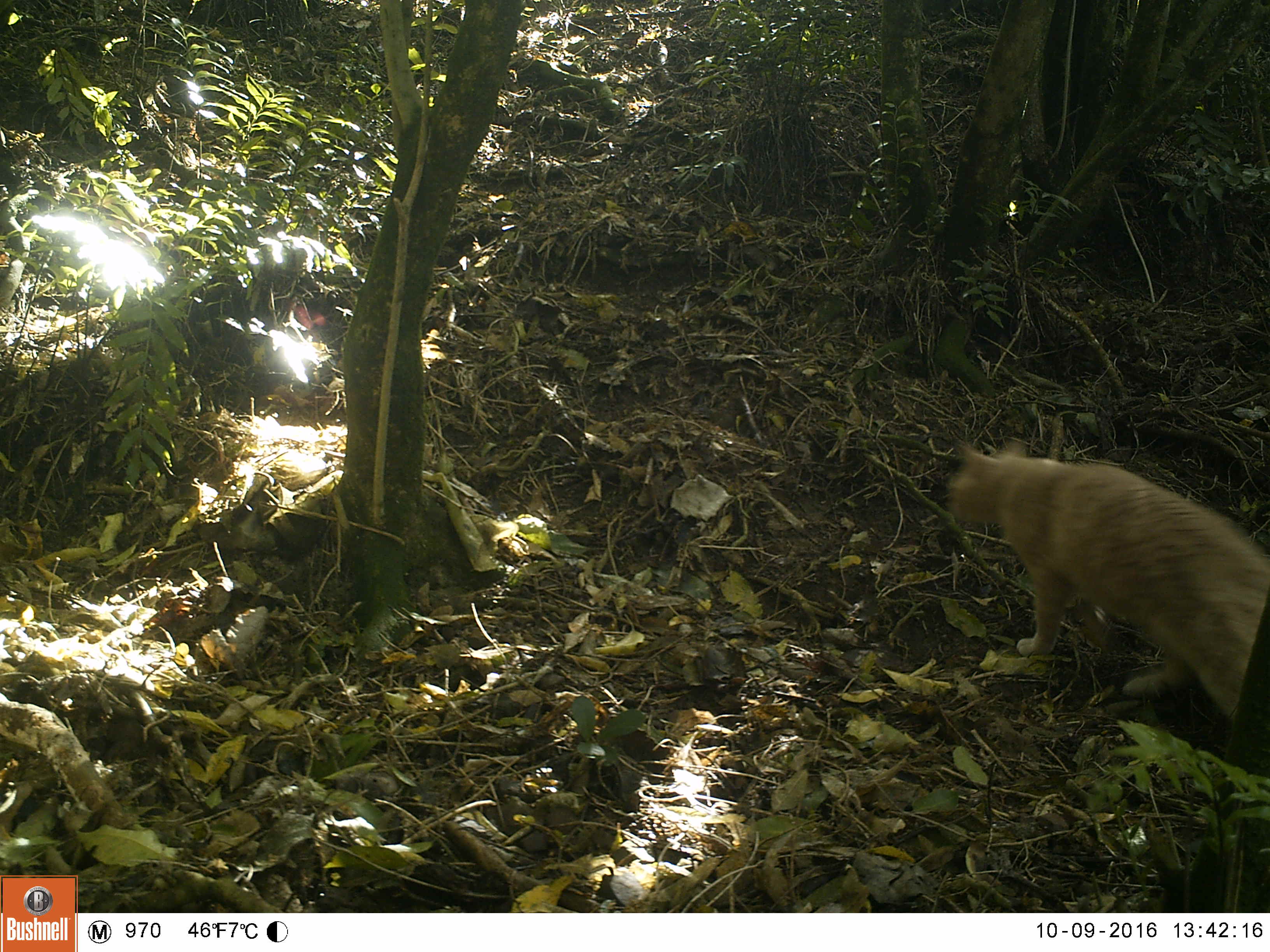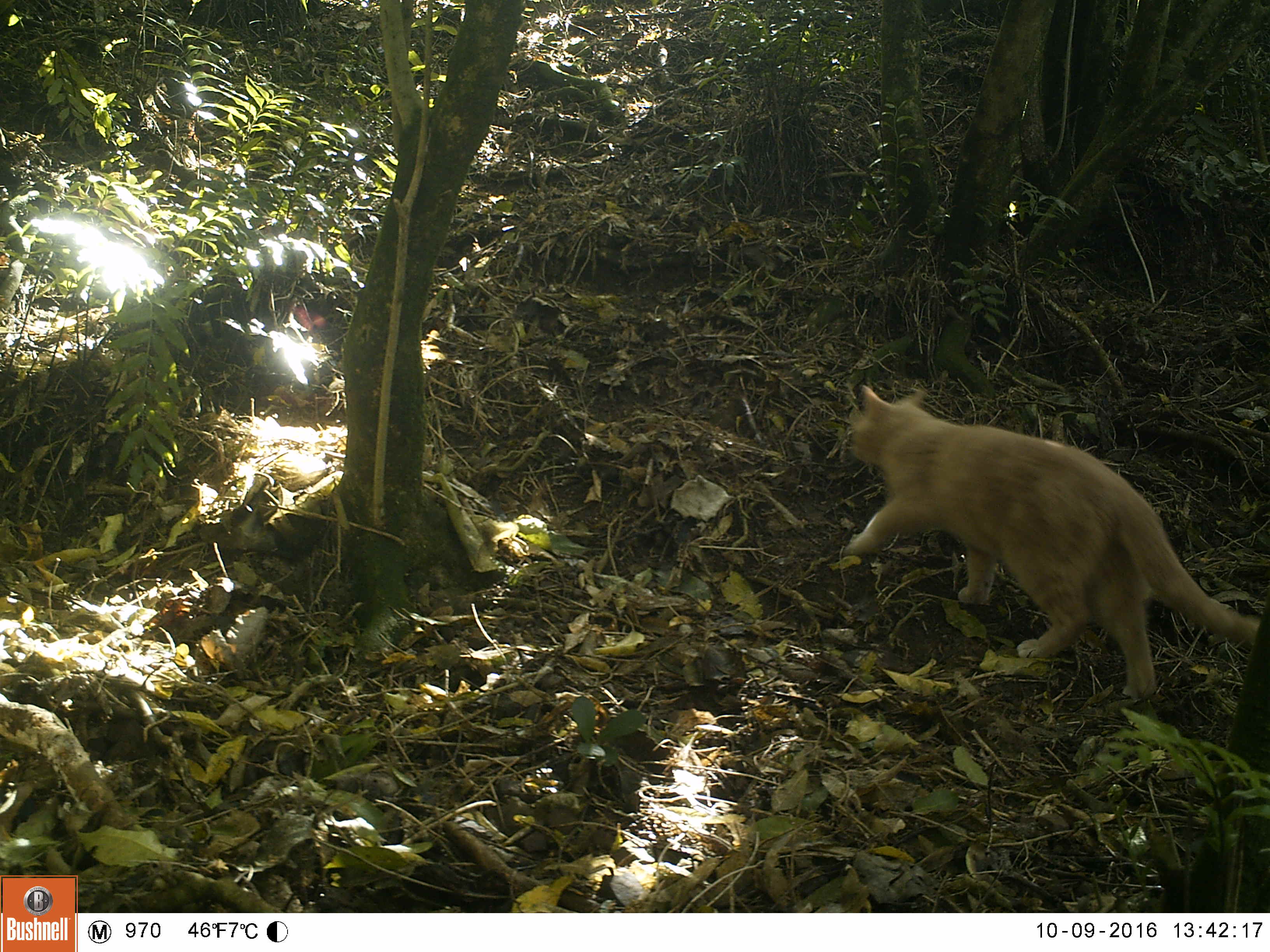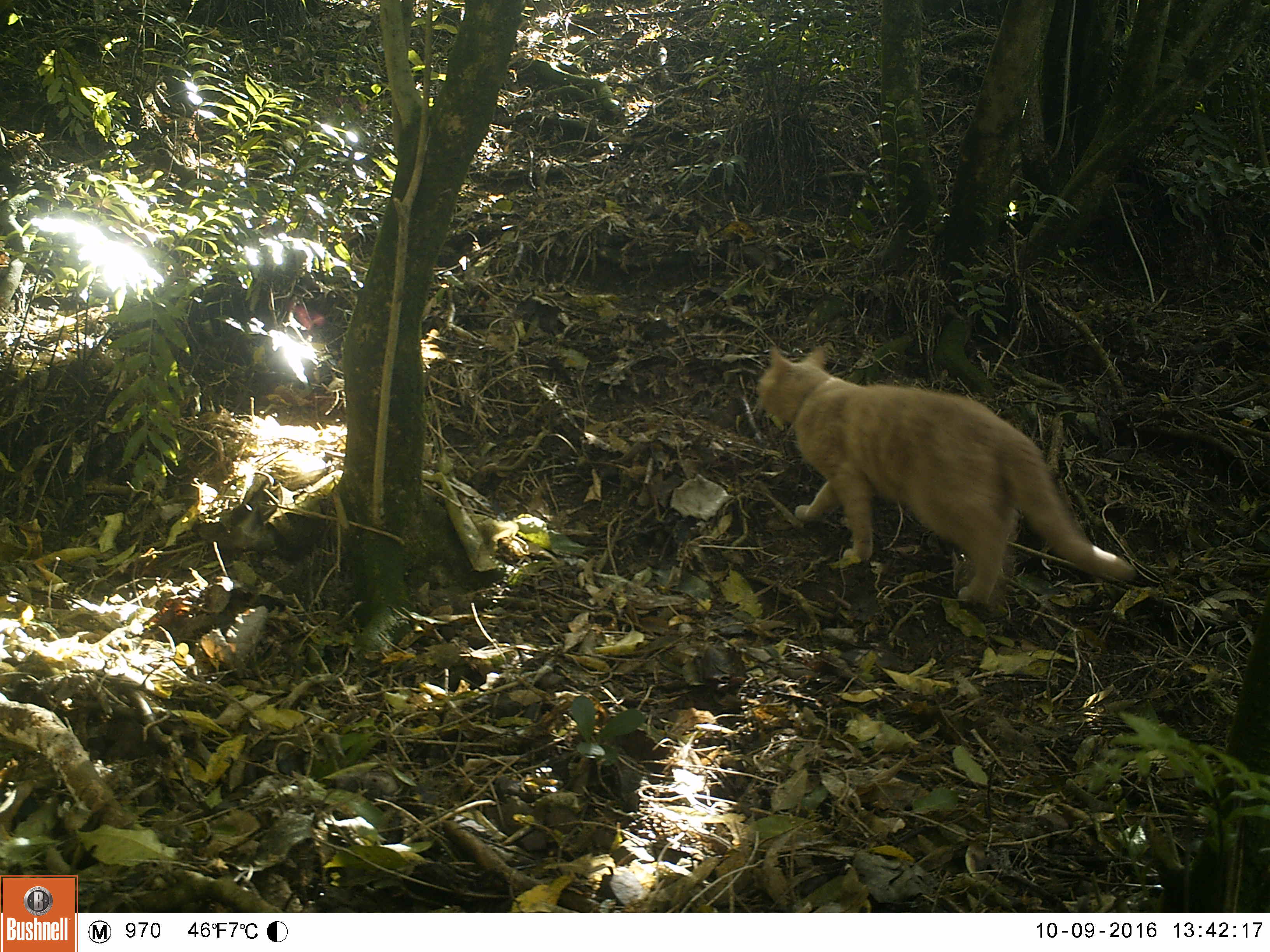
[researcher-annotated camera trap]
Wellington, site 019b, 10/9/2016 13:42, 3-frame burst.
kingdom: Animalia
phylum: Chordata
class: Mammalia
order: Carnivora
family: Felidae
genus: Felis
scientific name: Felis catus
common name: cat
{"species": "cat (Felis catus)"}